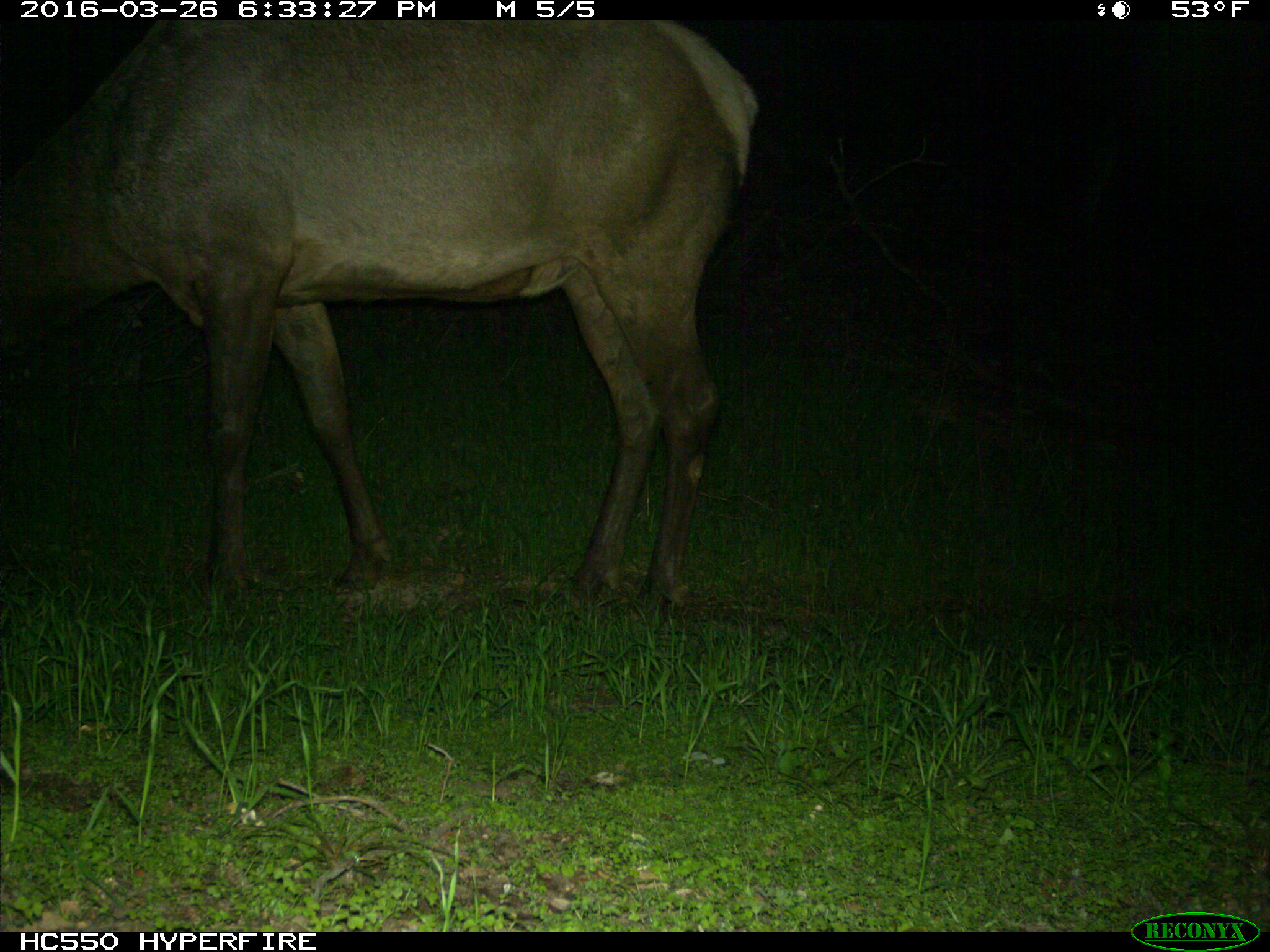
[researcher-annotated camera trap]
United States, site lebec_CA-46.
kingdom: Animalia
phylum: Chordata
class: Mammalia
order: Artiodactyla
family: Cervidae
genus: Cervus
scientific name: Cervus canadensis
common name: elk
Cervus canadensis (elk).